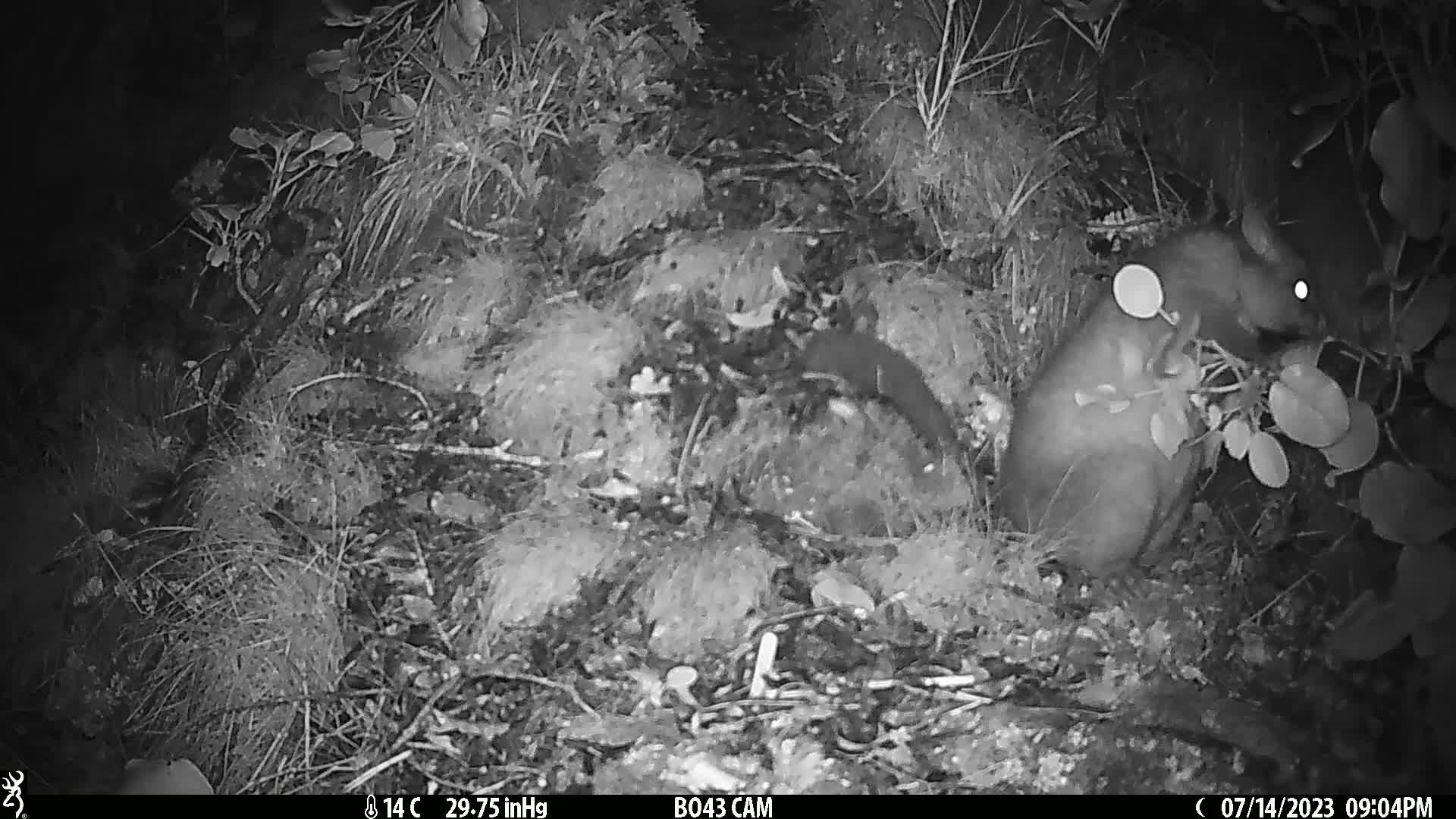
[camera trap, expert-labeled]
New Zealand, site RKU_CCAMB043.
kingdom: Animalia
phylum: Chordata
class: Mammalia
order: Diprotodontia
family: Phalangeridae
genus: Trichosurus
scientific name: Trichosurus vulpecula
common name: common brushtail possum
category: possum